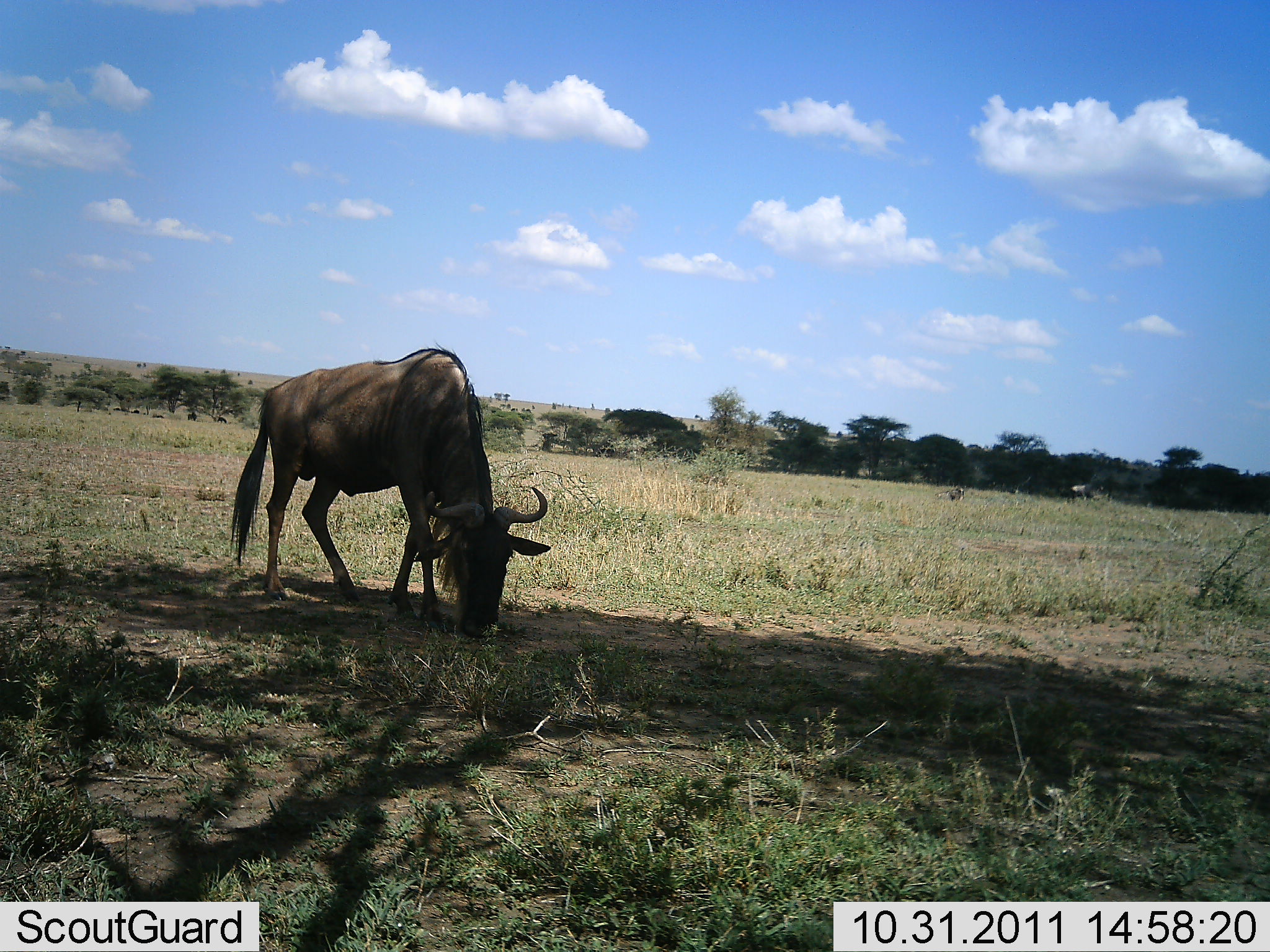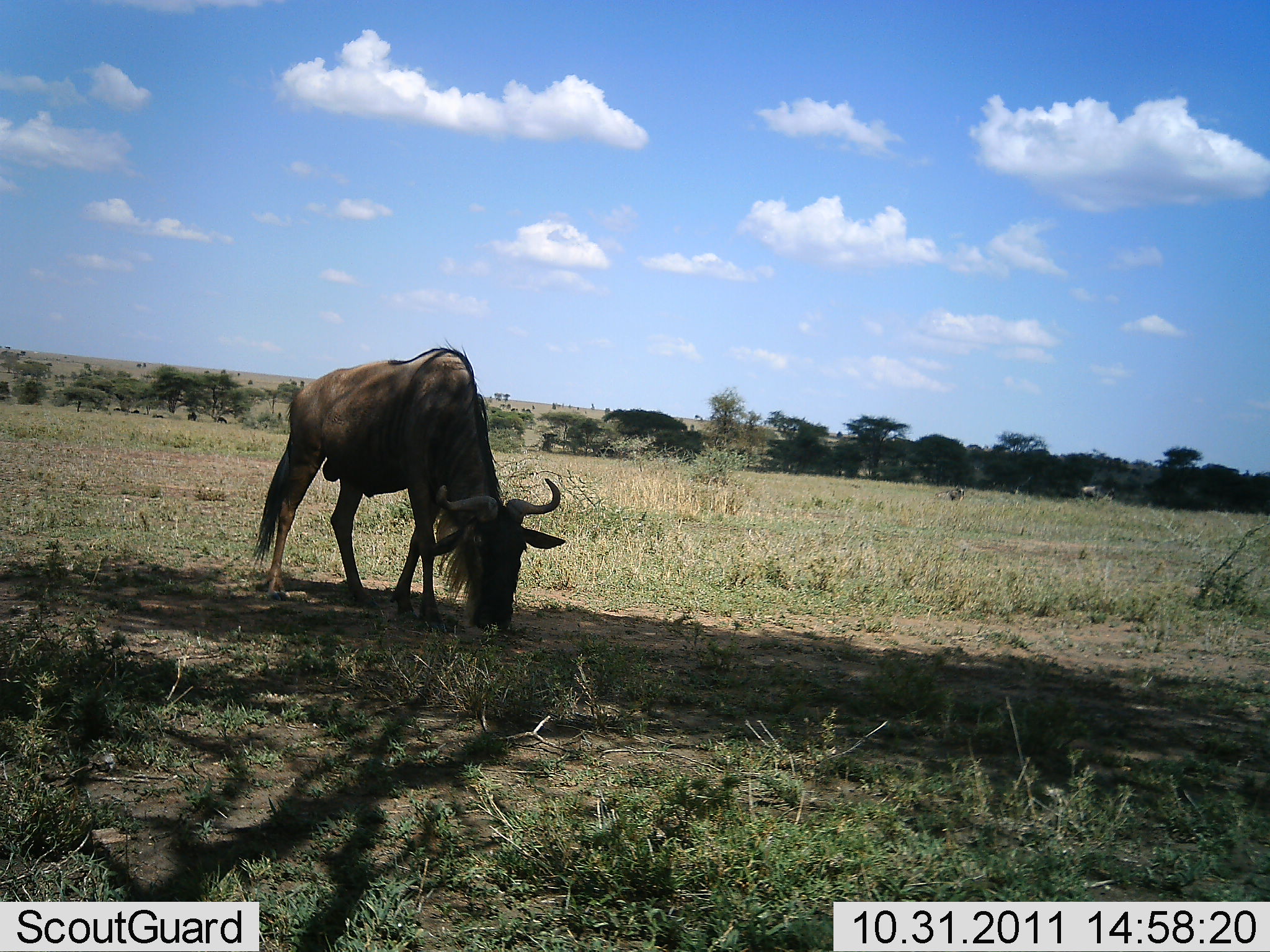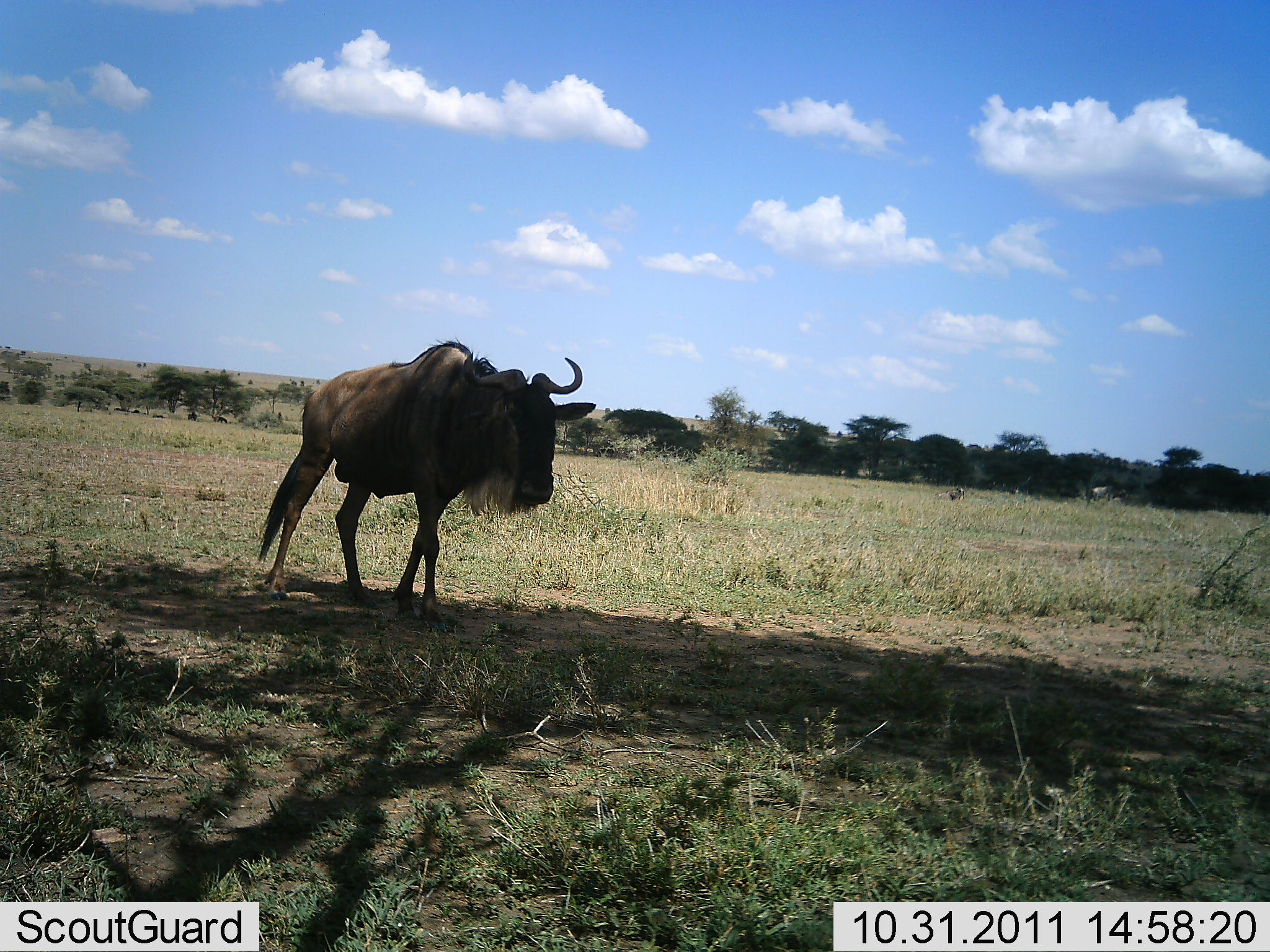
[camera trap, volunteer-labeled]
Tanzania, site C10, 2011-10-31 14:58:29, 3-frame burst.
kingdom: Animalia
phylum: Chordata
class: Mammalia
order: Artiodactyla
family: Bovidae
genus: Connochaetes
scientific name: Connochaetes taurinus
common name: blue wildebeest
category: wildebeest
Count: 1.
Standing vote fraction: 20%.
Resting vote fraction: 0%.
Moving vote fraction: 20%.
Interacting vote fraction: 0%.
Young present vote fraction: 0%.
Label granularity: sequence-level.